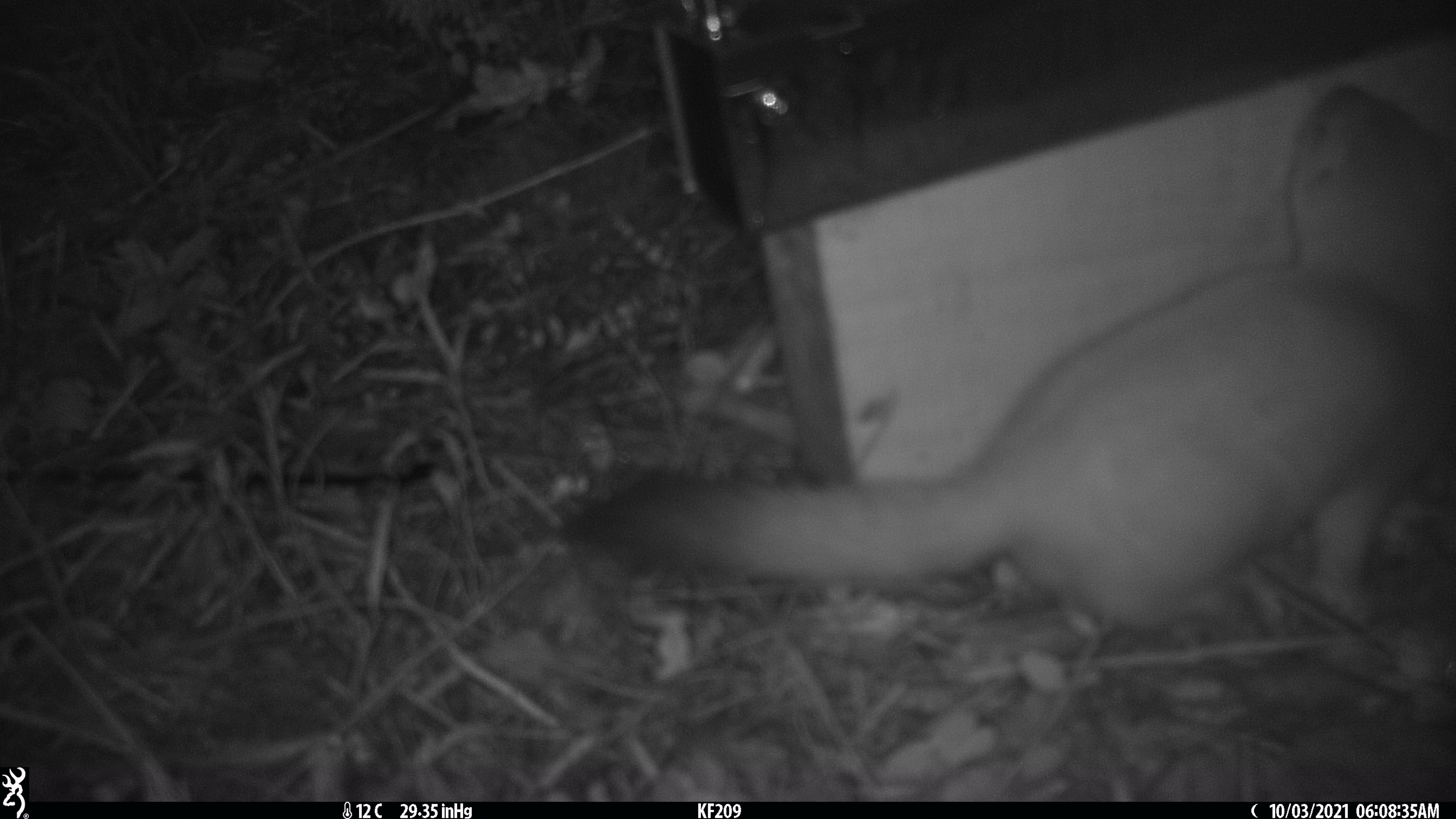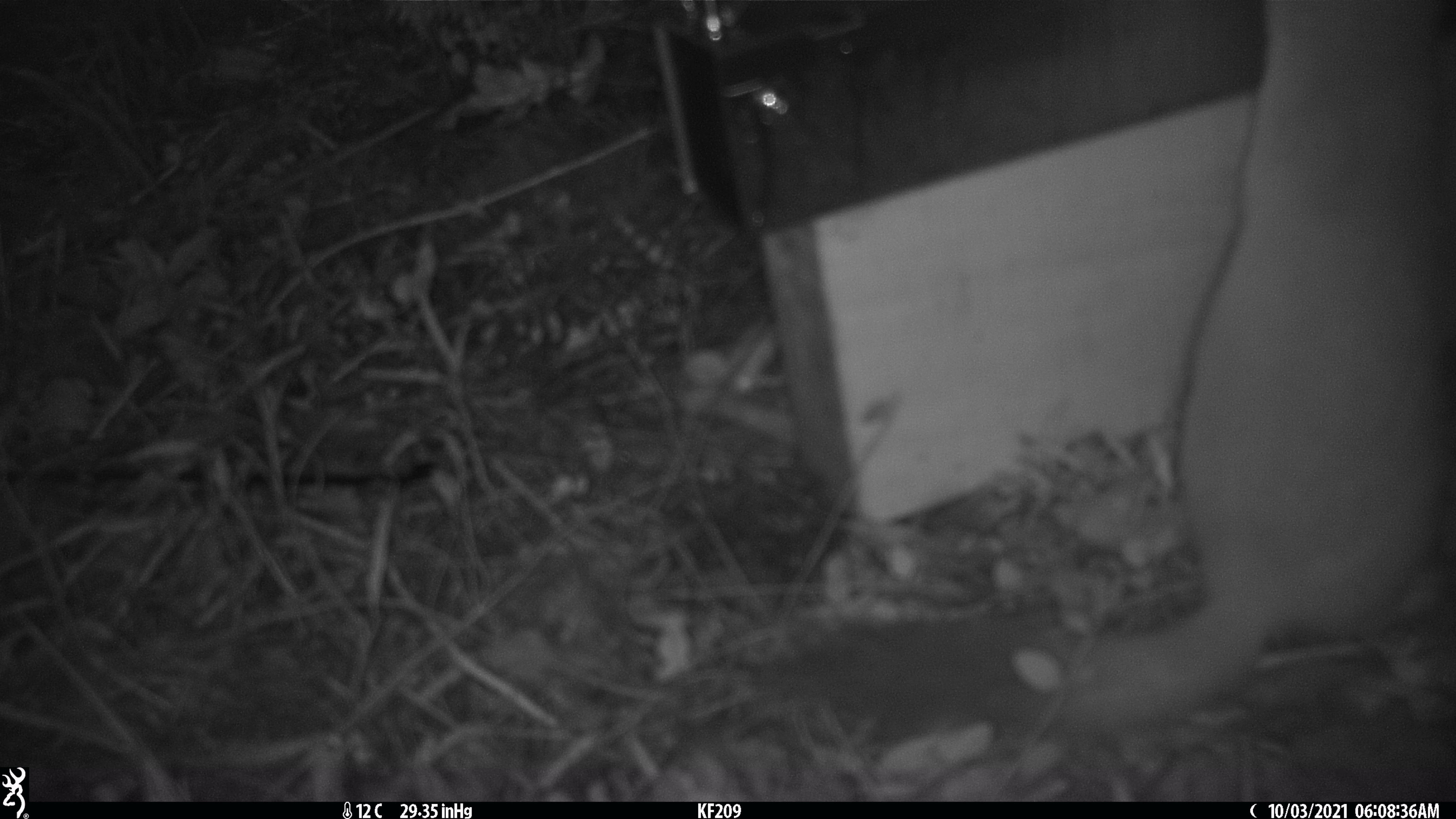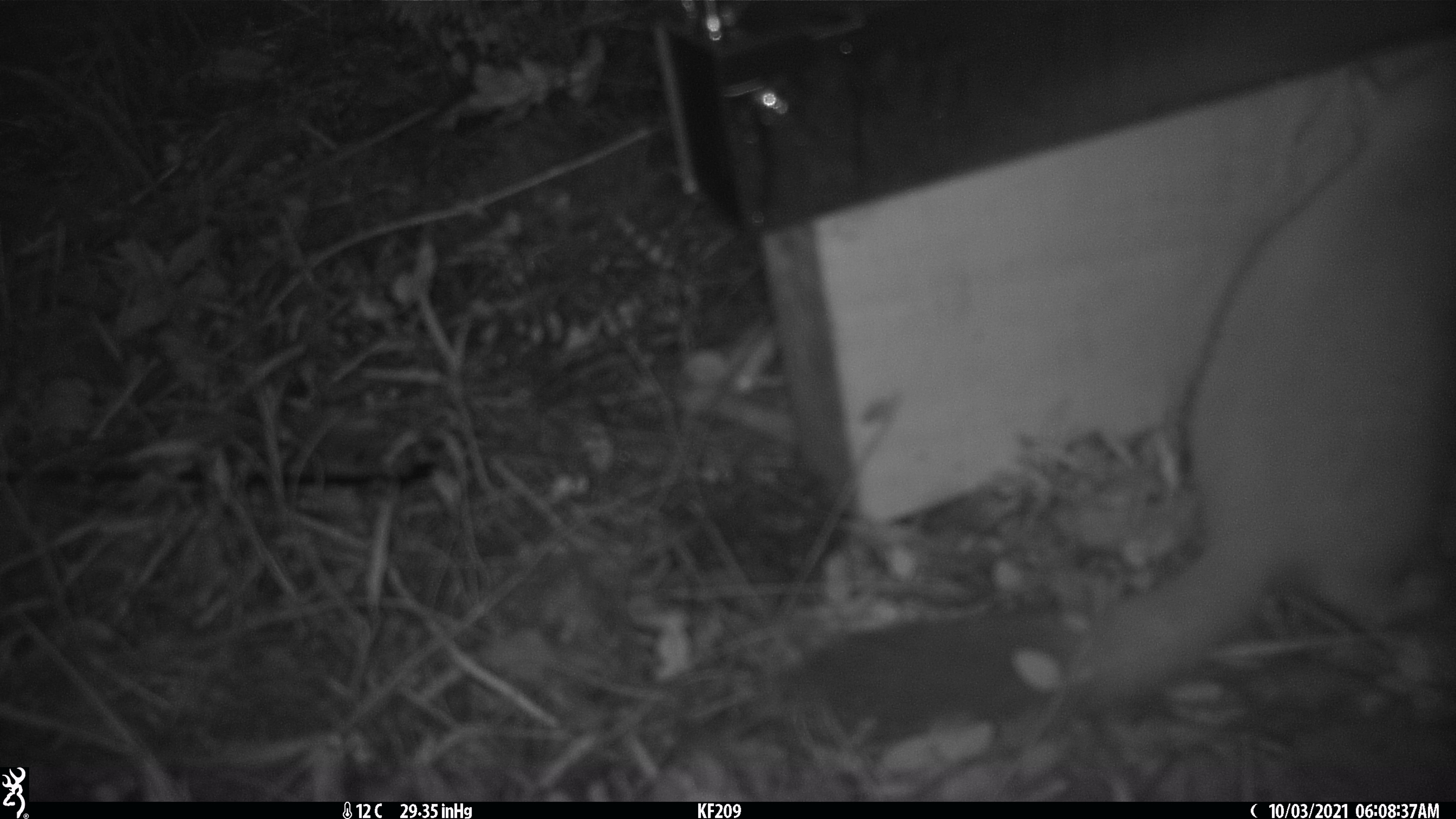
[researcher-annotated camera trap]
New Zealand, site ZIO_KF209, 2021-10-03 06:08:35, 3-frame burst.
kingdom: Animalia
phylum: Chordata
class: Mammalia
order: Carnivora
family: Mustelidae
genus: Mustela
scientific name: Mustela erminea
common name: stoat